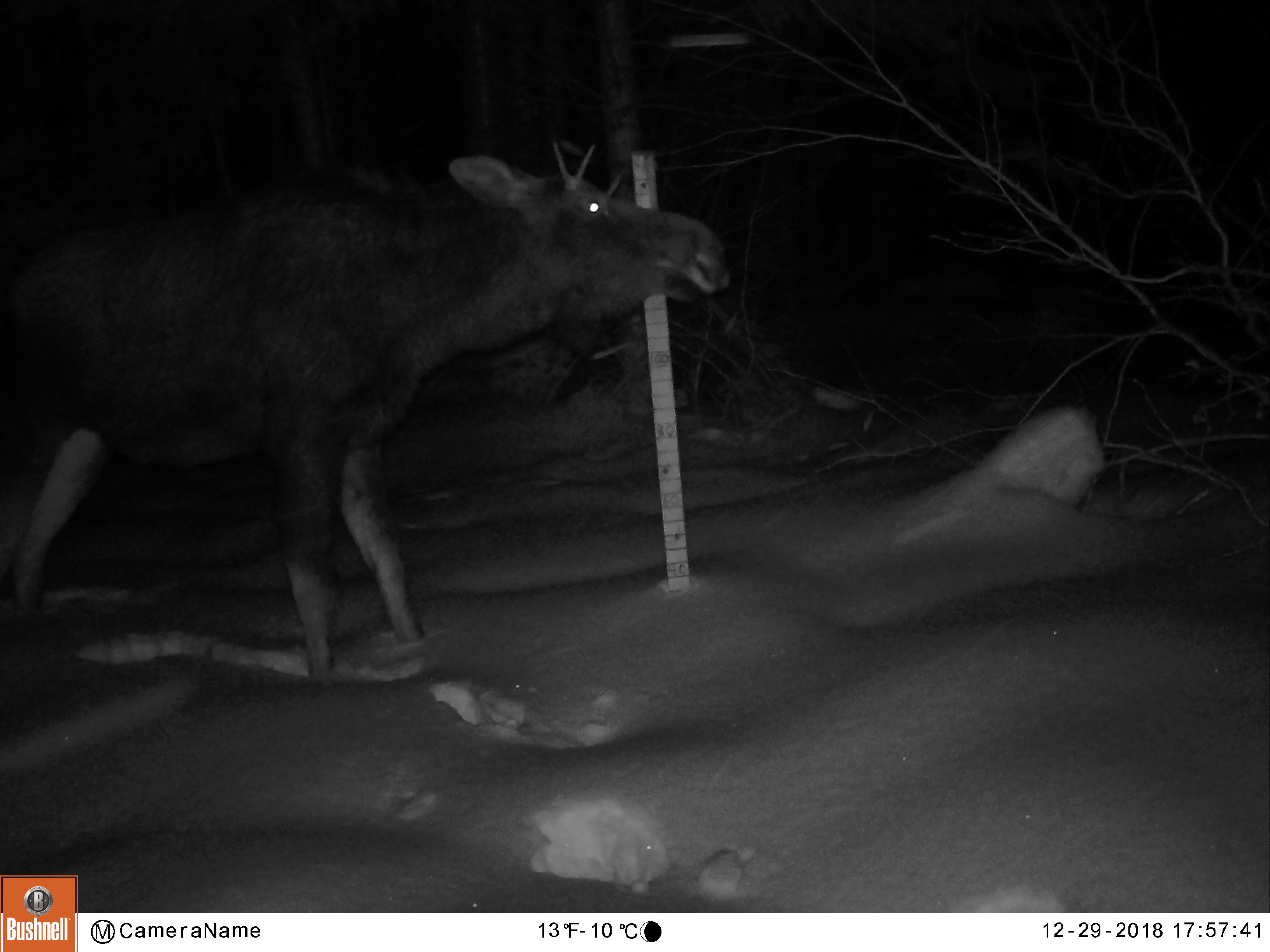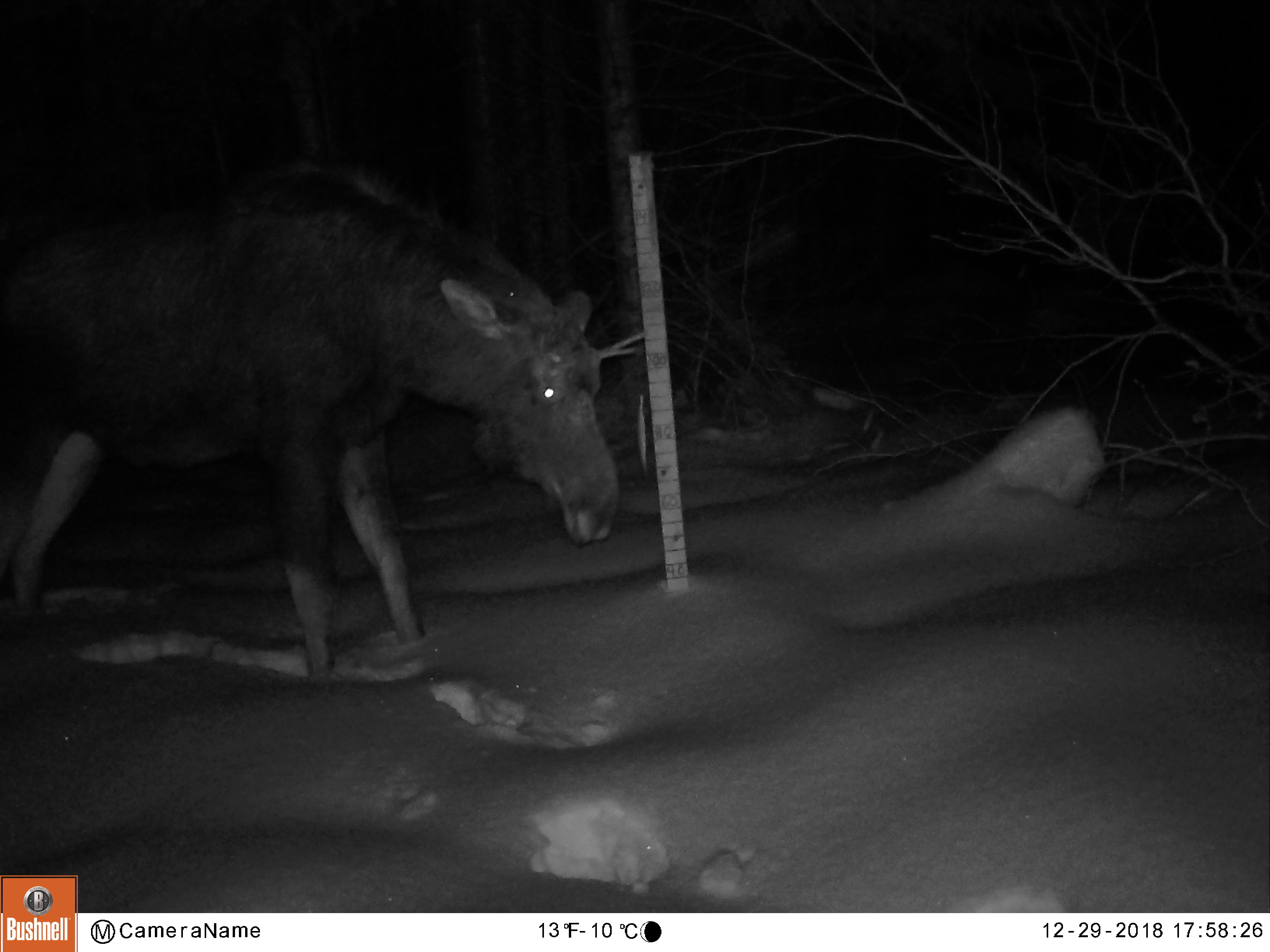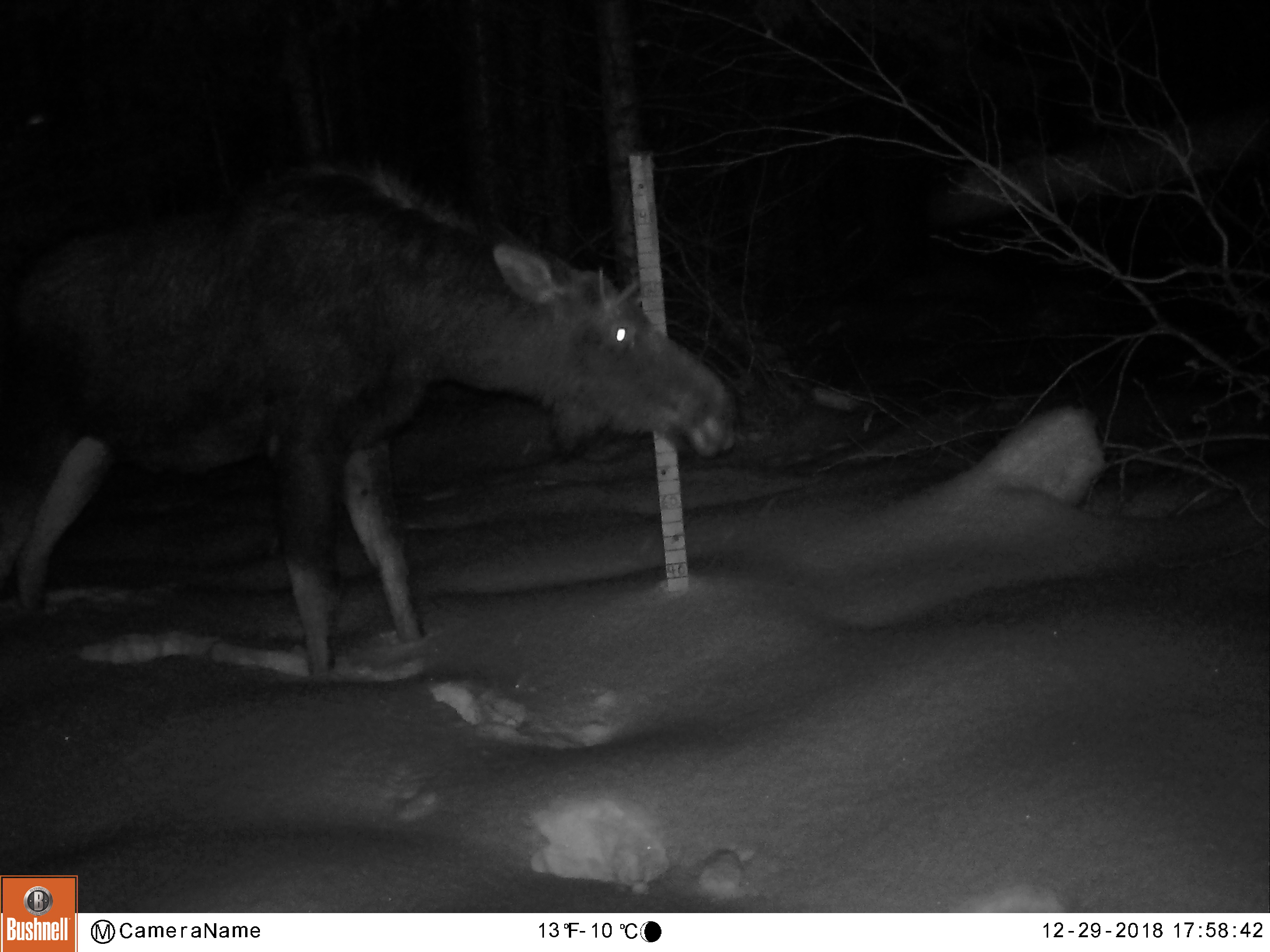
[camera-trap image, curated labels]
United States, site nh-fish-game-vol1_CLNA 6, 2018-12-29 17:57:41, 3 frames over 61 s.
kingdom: Animalia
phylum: Chordata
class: Mammalia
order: Artiodactyla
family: Cervidae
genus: Alces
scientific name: Alces alces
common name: moose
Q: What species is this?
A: Moose (Alces alces).